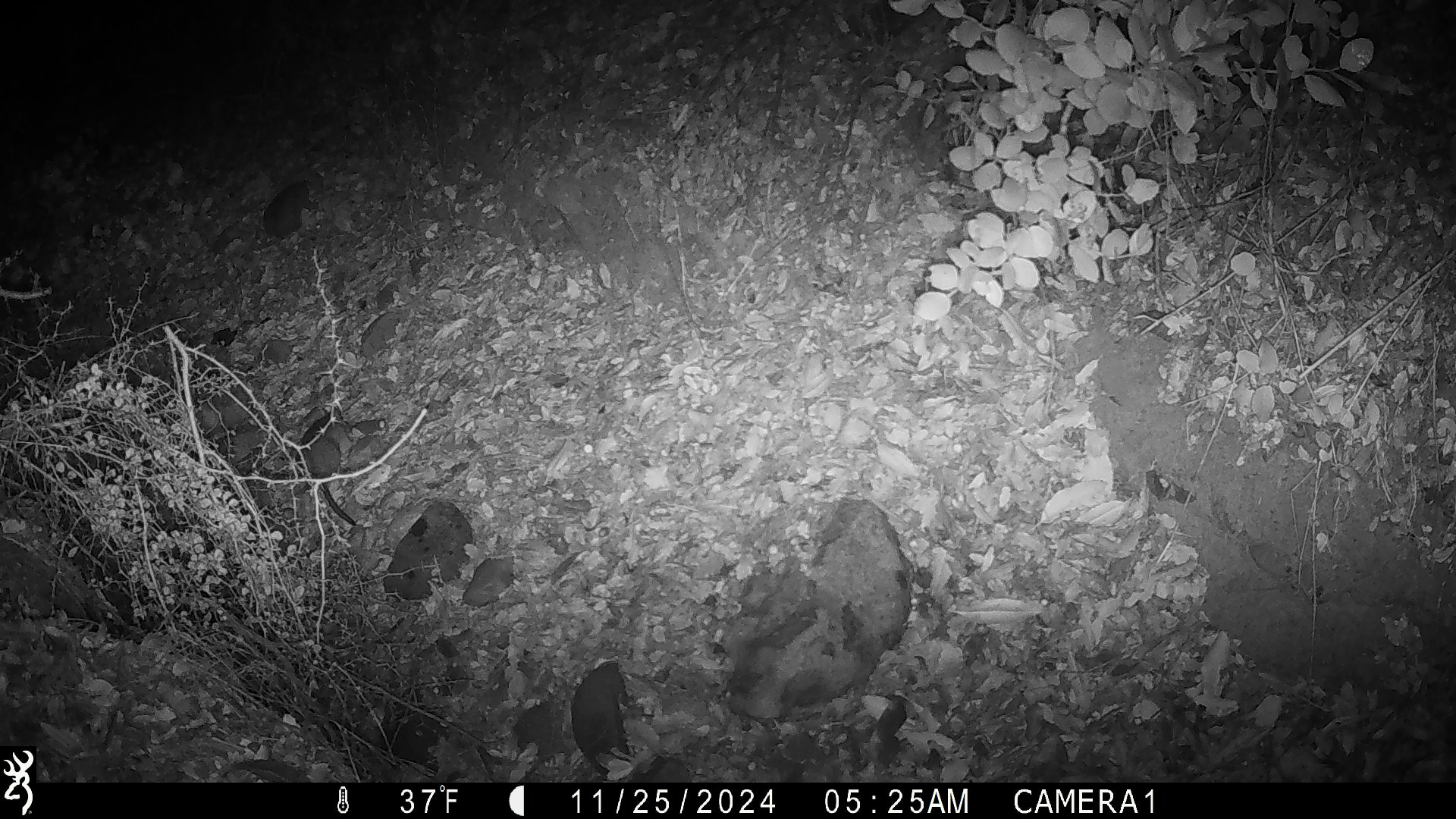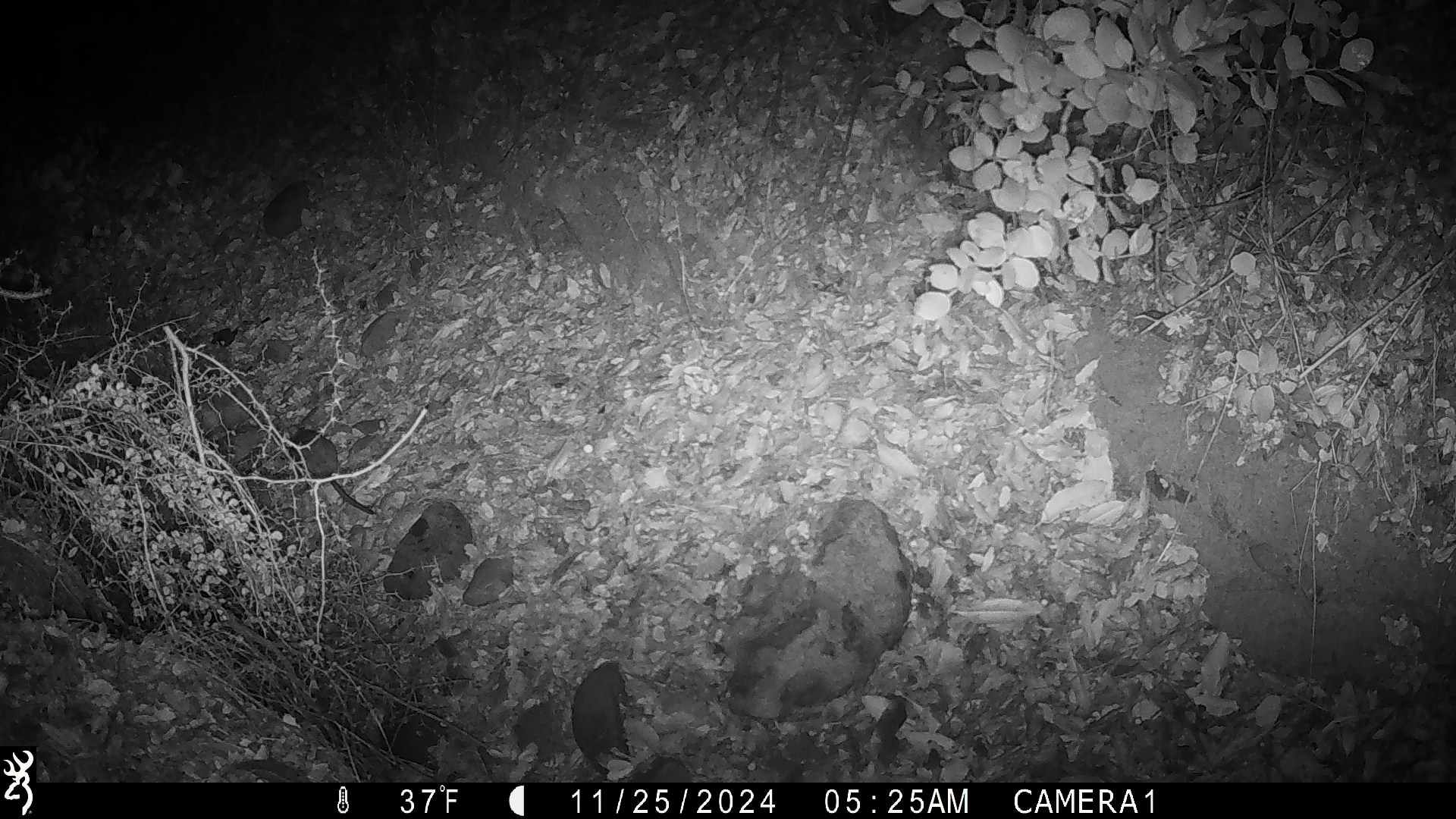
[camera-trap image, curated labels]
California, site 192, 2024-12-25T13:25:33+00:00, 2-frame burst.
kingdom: Animalia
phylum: Chordata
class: Mammalia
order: Rodentia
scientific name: Rodentia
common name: mouse or rat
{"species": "mouse or rat (Rodentia)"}